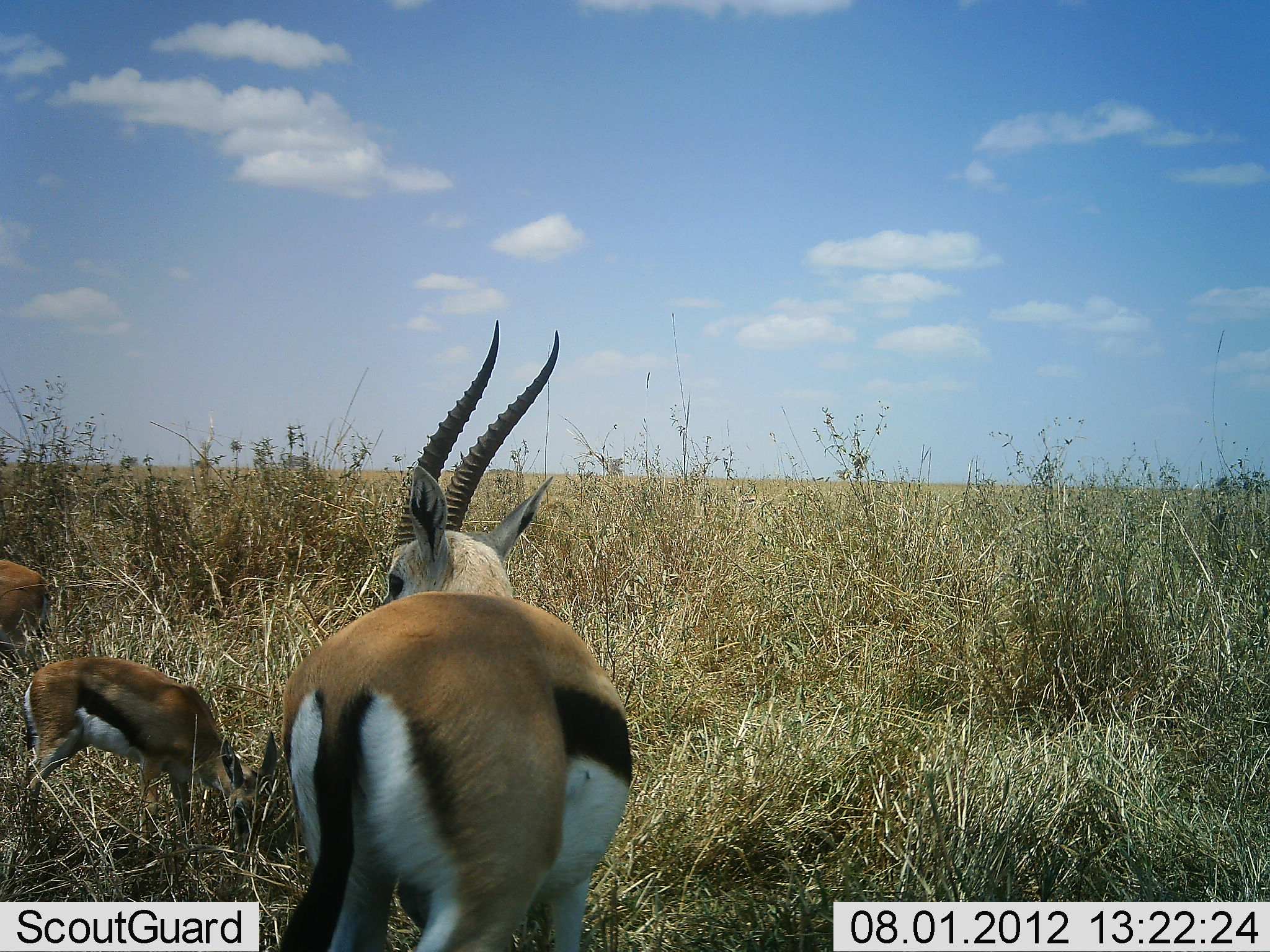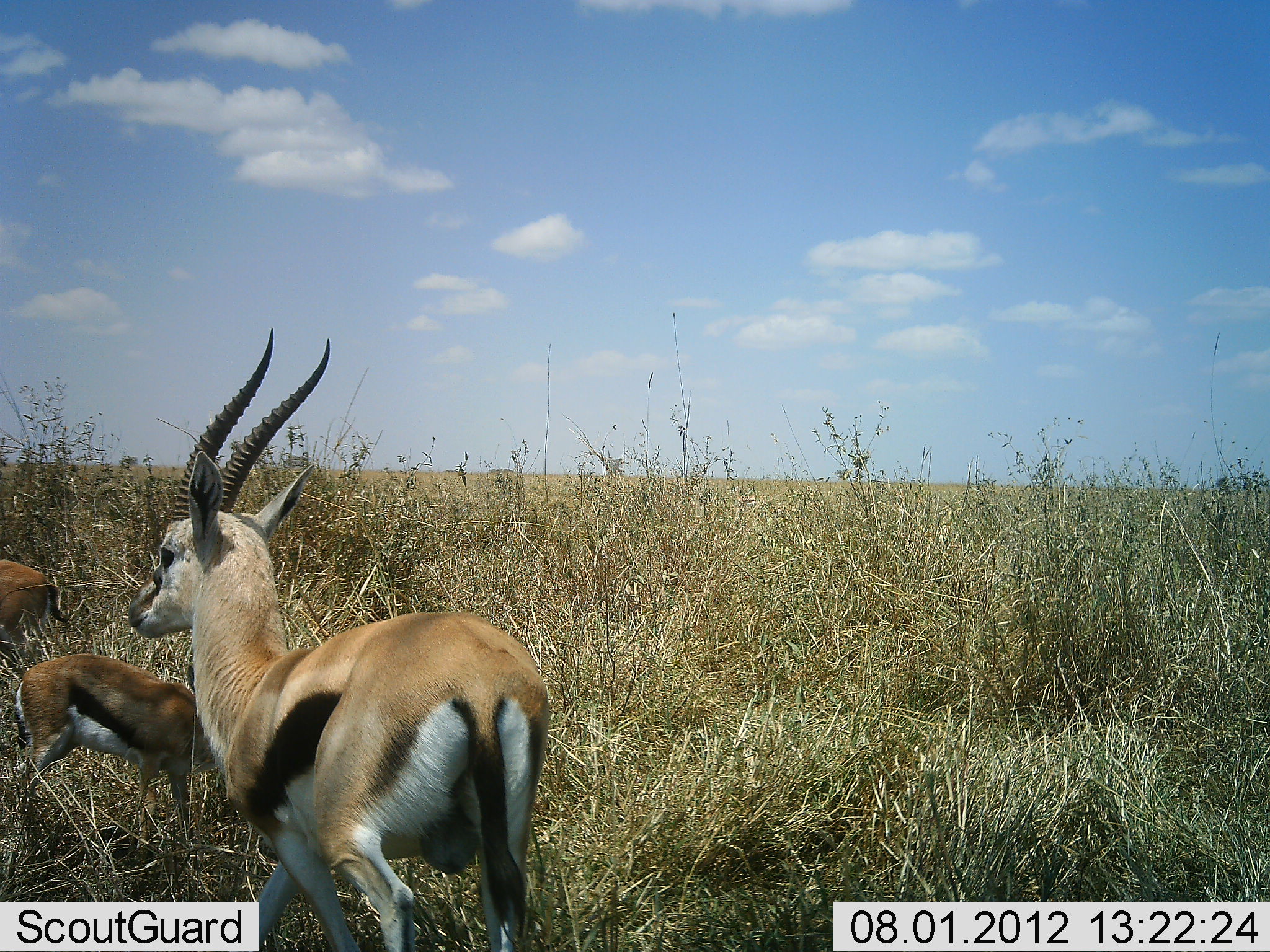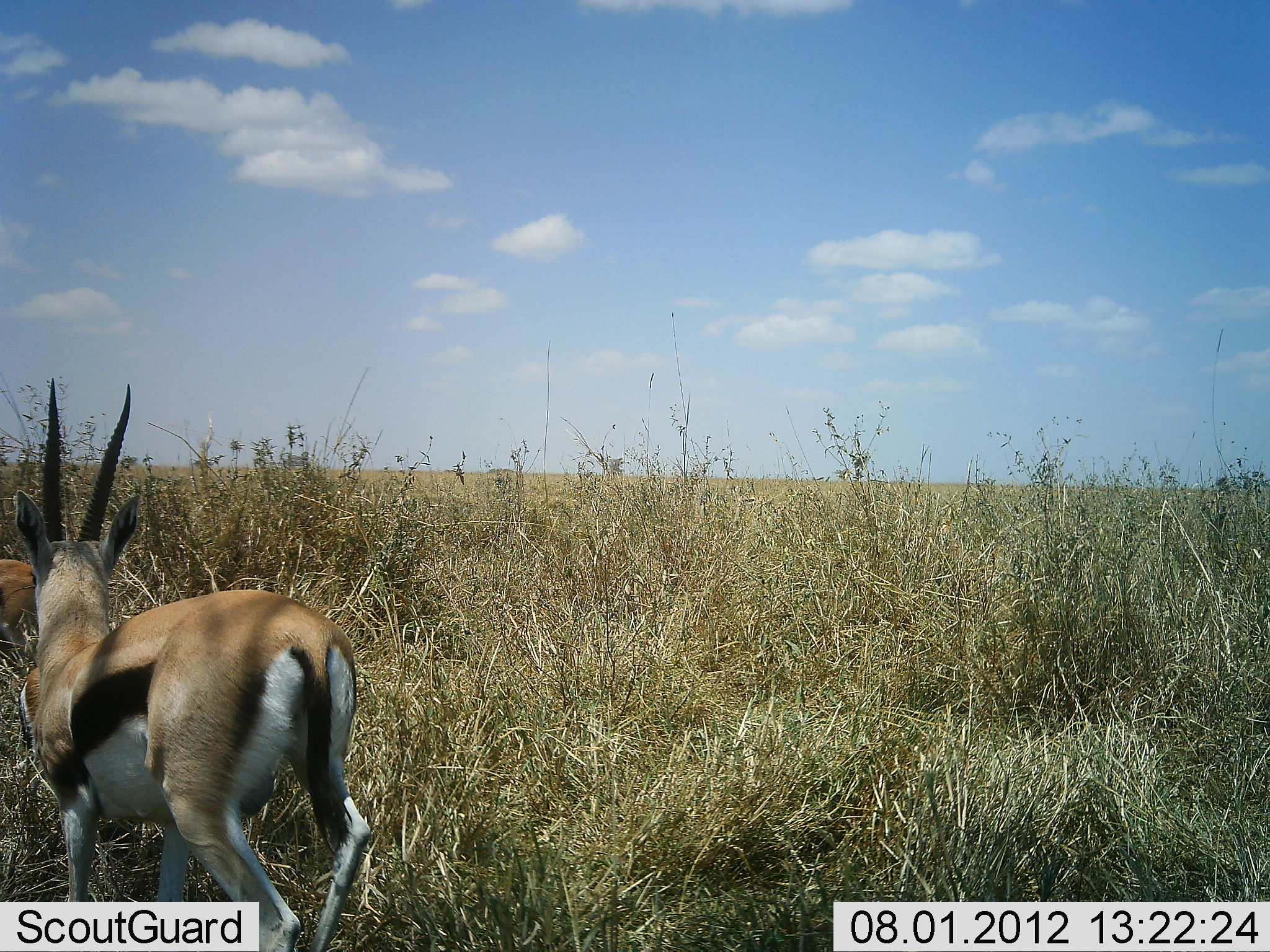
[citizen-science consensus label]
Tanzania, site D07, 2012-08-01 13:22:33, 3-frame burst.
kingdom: Animalia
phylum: Chordata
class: Mammalia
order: Artiodactyla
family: Bovidae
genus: Eudorcas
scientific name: Eudorcas thomsonii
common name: thomson's gazelle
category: gazellethomsons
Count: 3.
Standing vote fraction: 60%.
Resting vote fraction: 0%.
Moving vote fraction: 70%.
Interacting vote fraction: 10%.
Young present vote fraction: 80%.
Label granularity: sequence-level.